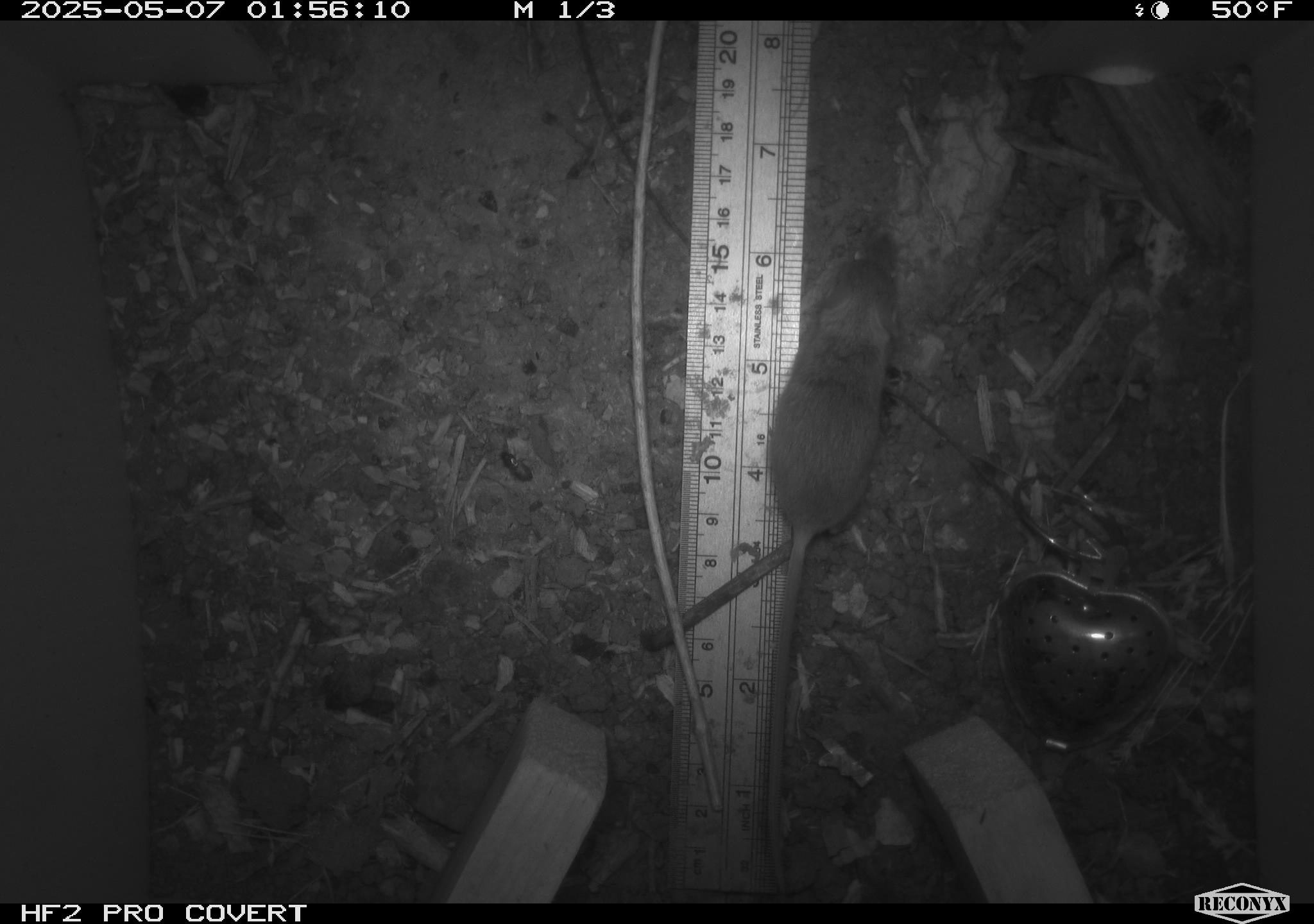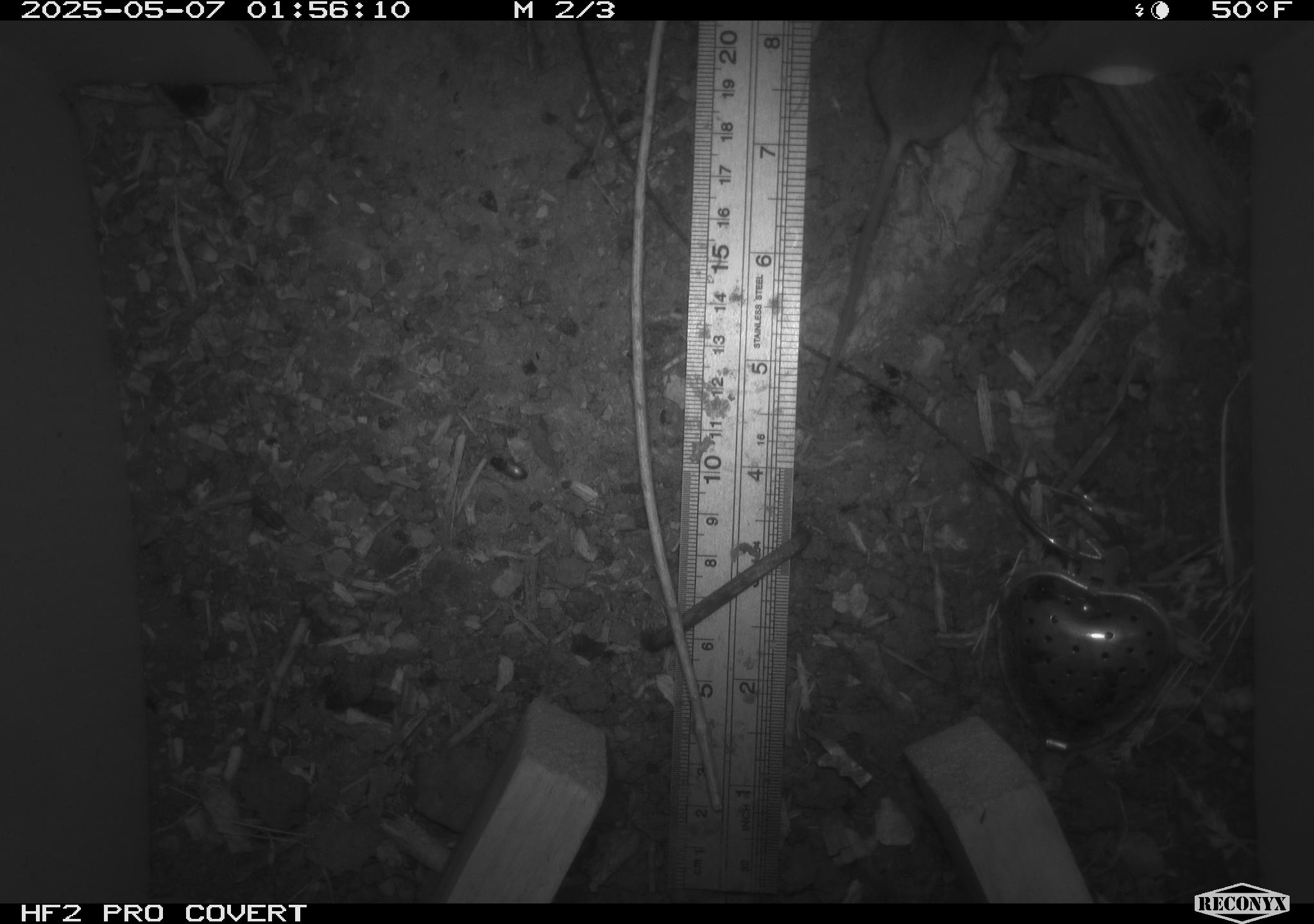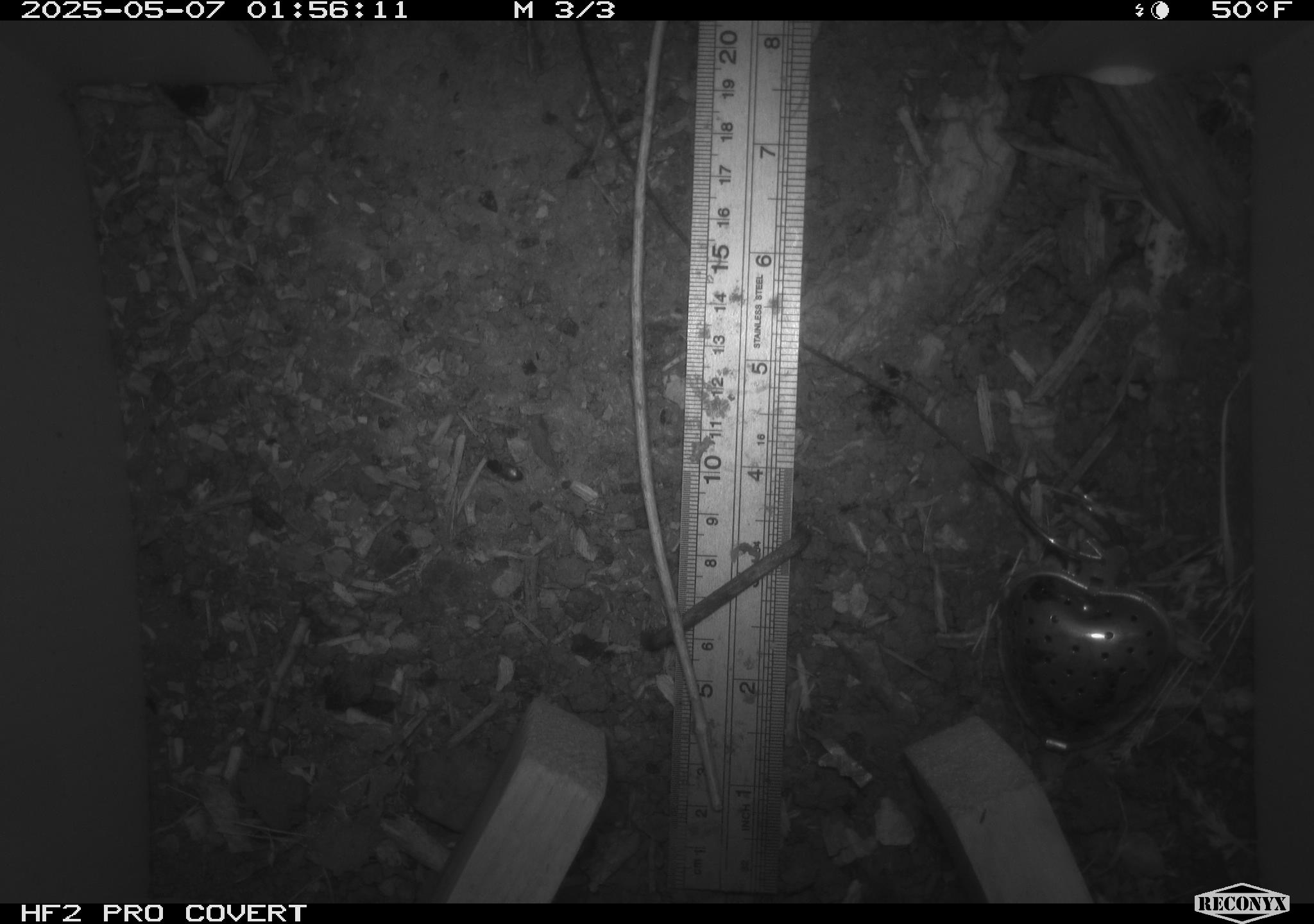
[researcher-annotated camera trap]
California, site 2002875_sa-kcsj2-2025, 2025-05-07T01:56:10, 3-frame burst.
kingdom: Animalia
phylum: Chordata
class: Mammalia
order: Rodentia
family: Muridae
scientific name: Muridae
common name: murids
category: muridae family